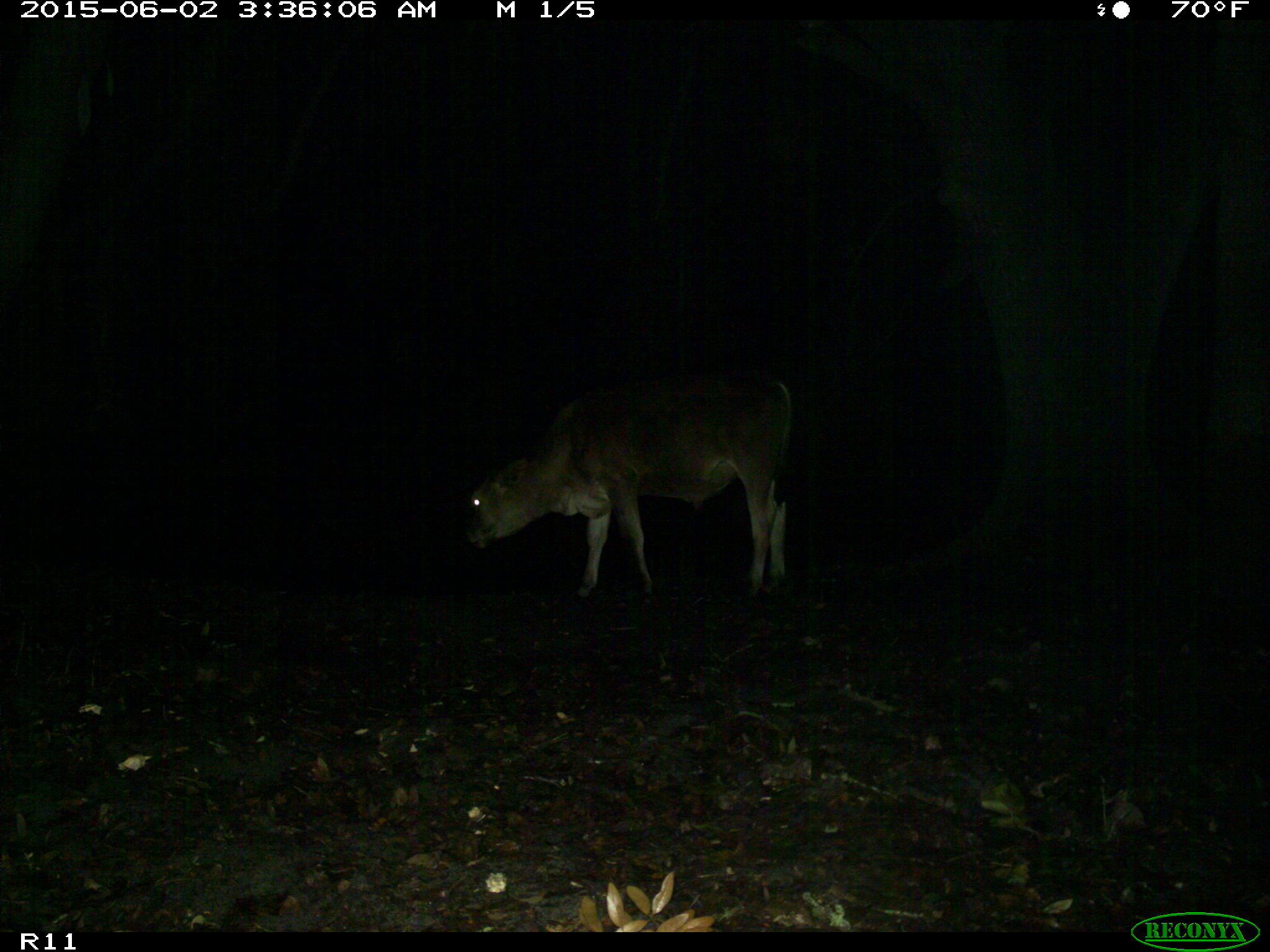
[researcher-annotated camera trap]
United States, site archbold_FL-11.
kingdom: Animalia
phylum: Chordata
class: Mammalia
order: Artiodactyla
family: Bovidae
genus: Bos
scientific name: Bos taurus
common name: domestic cow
Bos taurus (domestic cow).